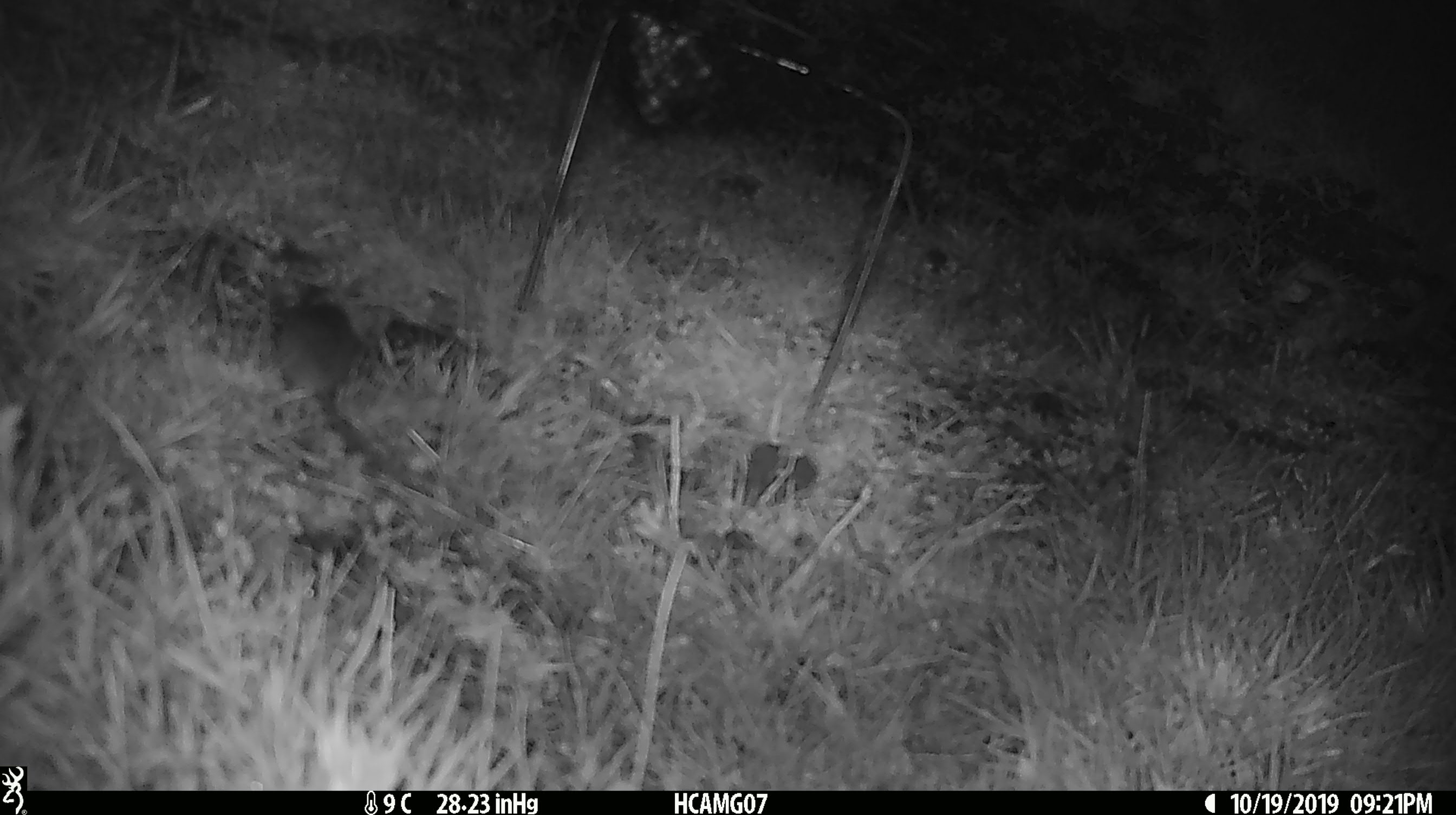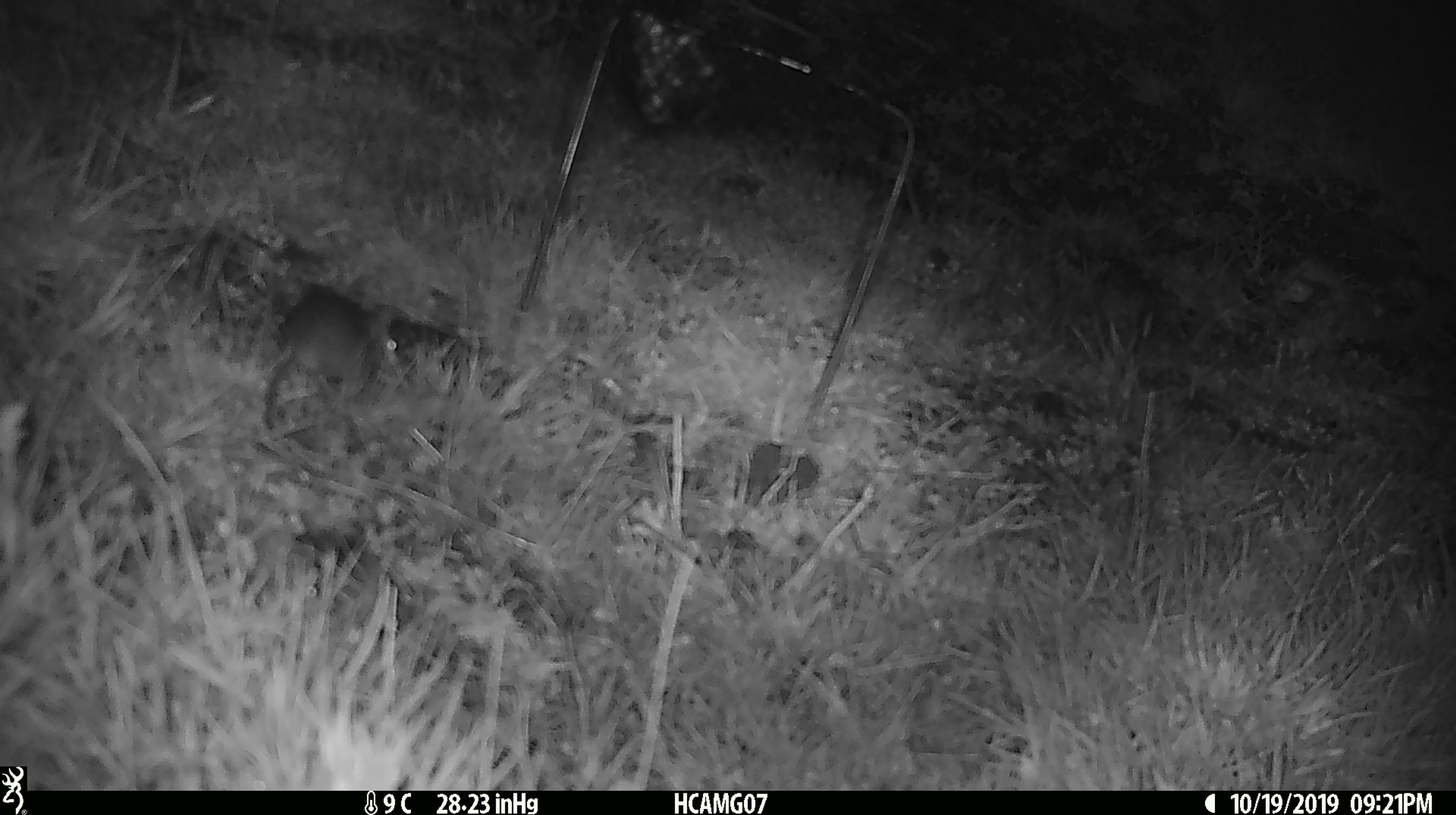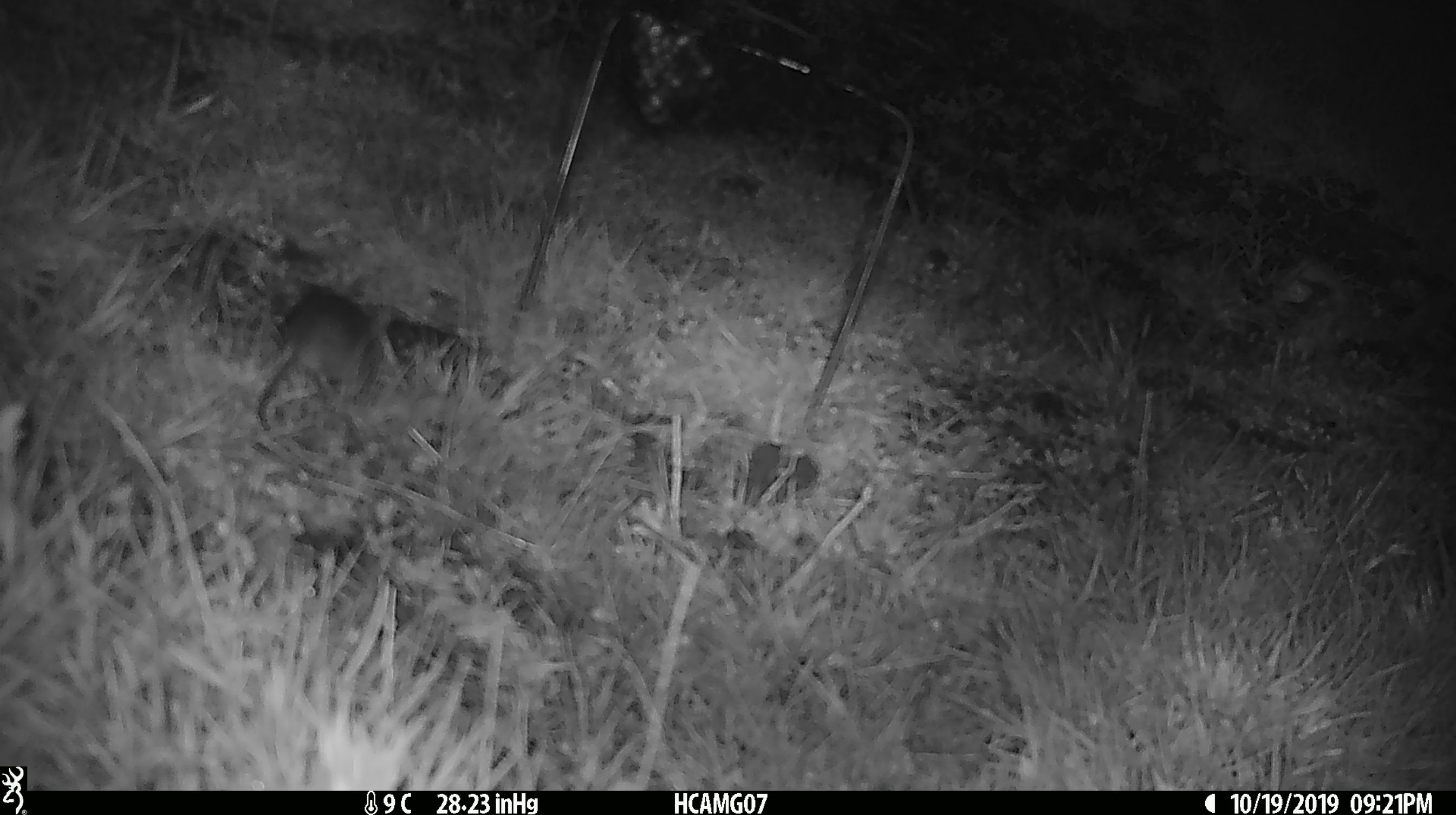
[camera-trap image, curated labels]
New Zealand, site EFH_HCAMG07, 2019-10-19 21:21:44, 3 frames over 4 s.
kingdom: Animalia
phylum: Chordata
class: Mammalia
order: Rodentia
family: Muridae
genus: Mus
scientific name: Mus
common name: mouse